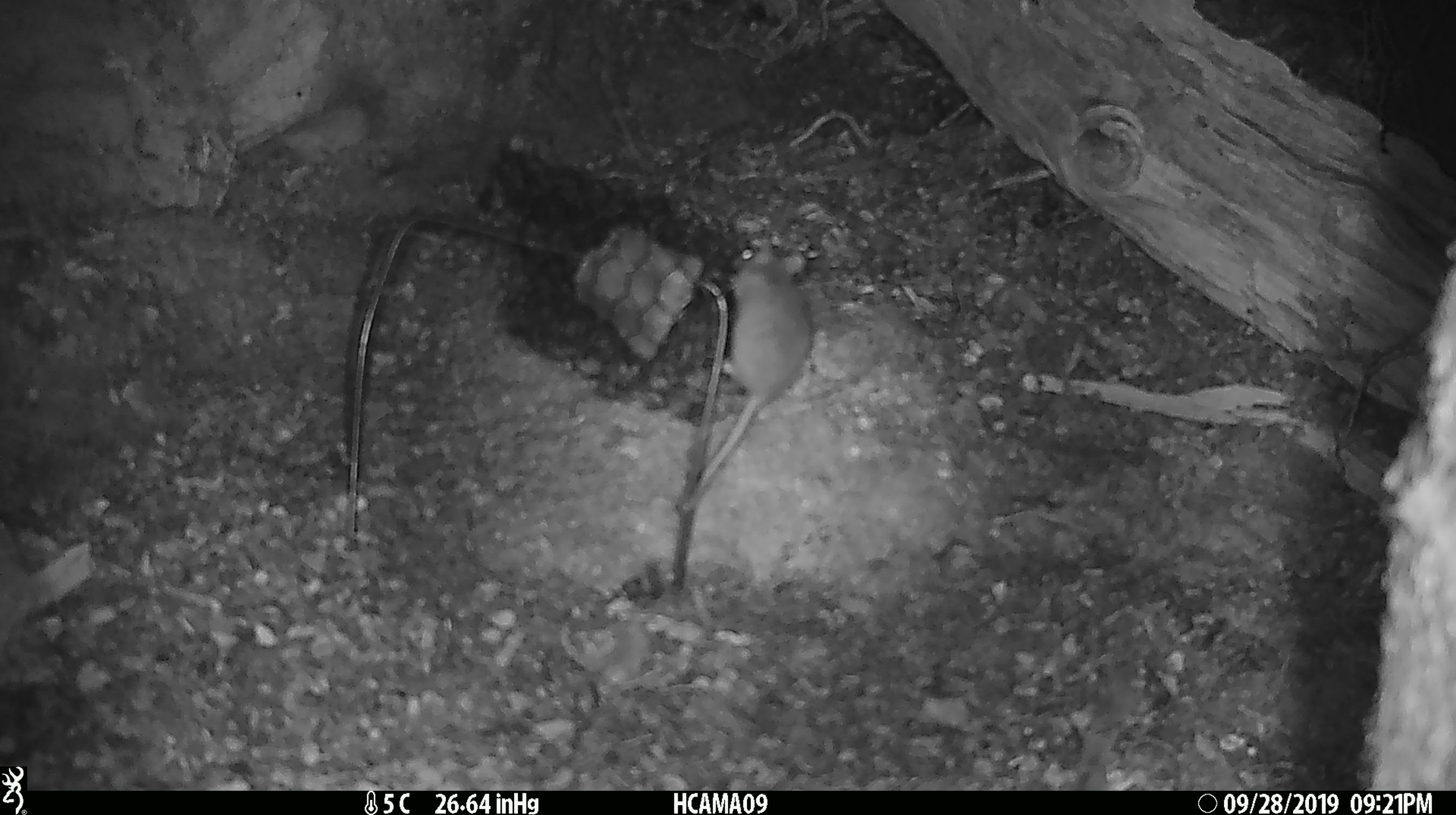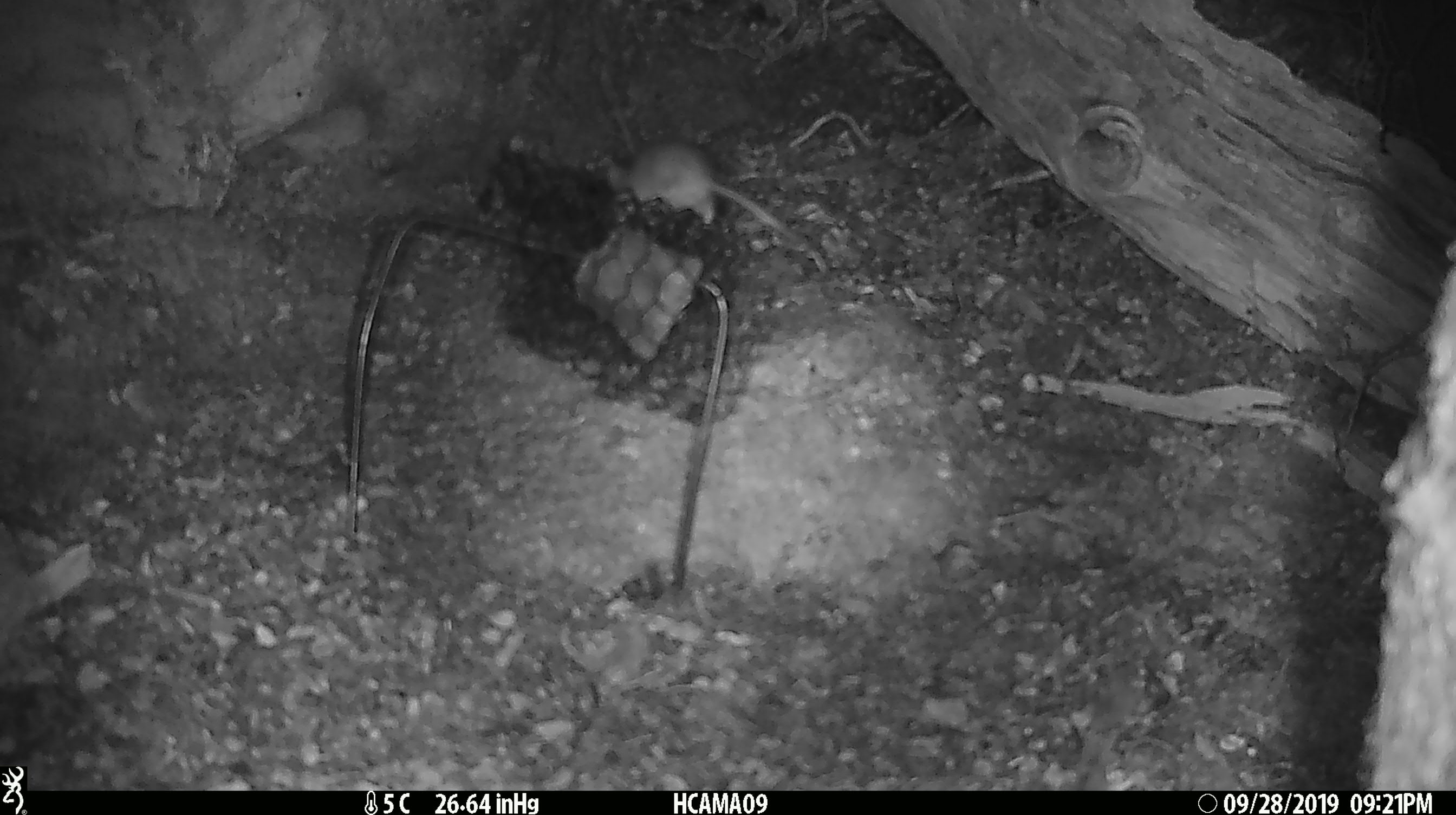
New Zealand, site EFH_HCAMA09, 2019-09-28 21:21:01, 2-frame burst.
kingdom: Animalia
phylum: Chordata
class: Mammalia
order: Rodentia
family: Muridae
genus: Mus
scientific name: Mus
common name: mouse